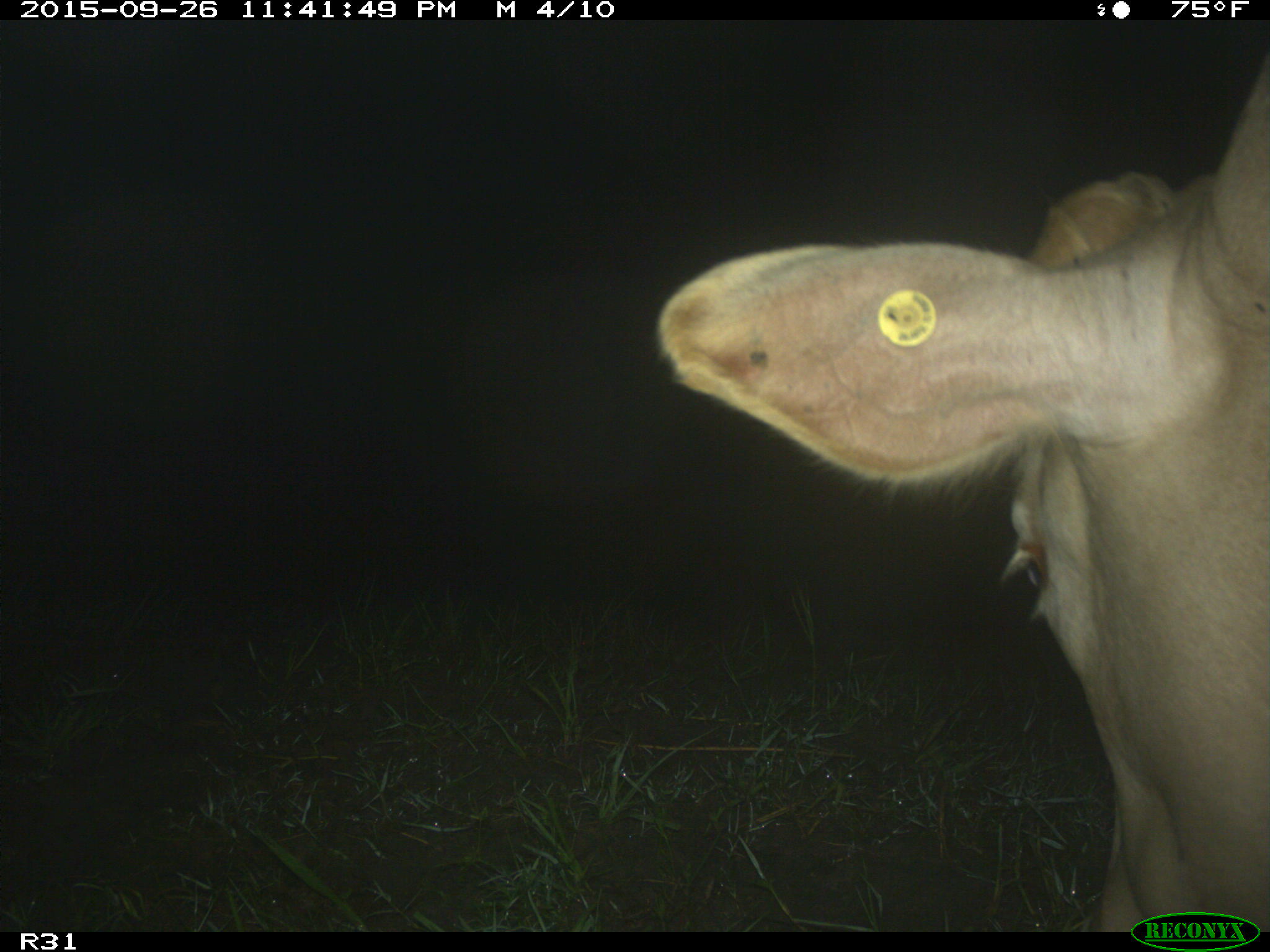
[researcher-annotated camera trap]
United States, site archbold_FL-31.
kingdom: Animalia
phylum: Chordata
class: Mammalia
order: Artiodactyla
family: Bovidae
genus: Bos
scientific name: Bos taurus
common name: domestic cow